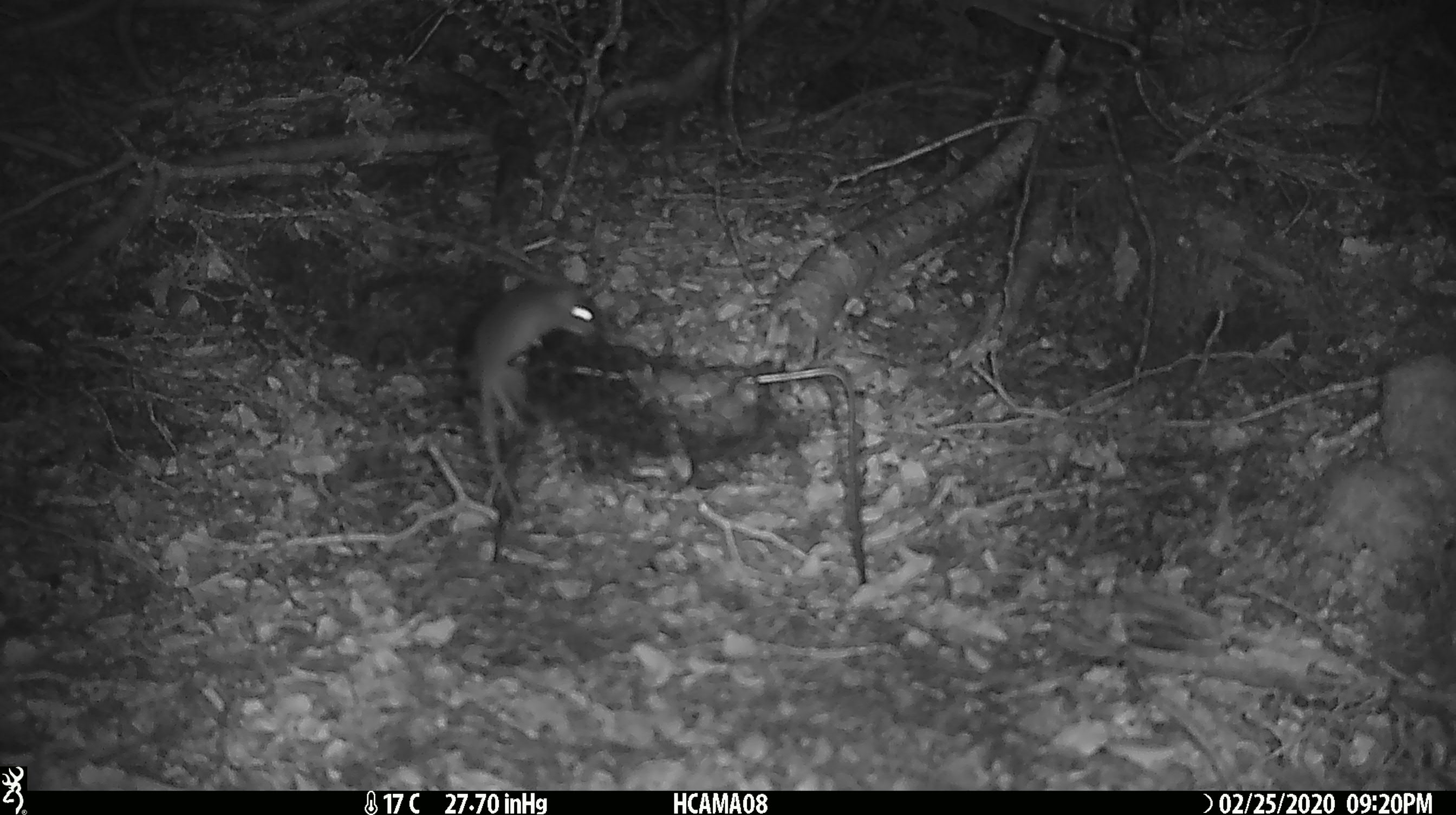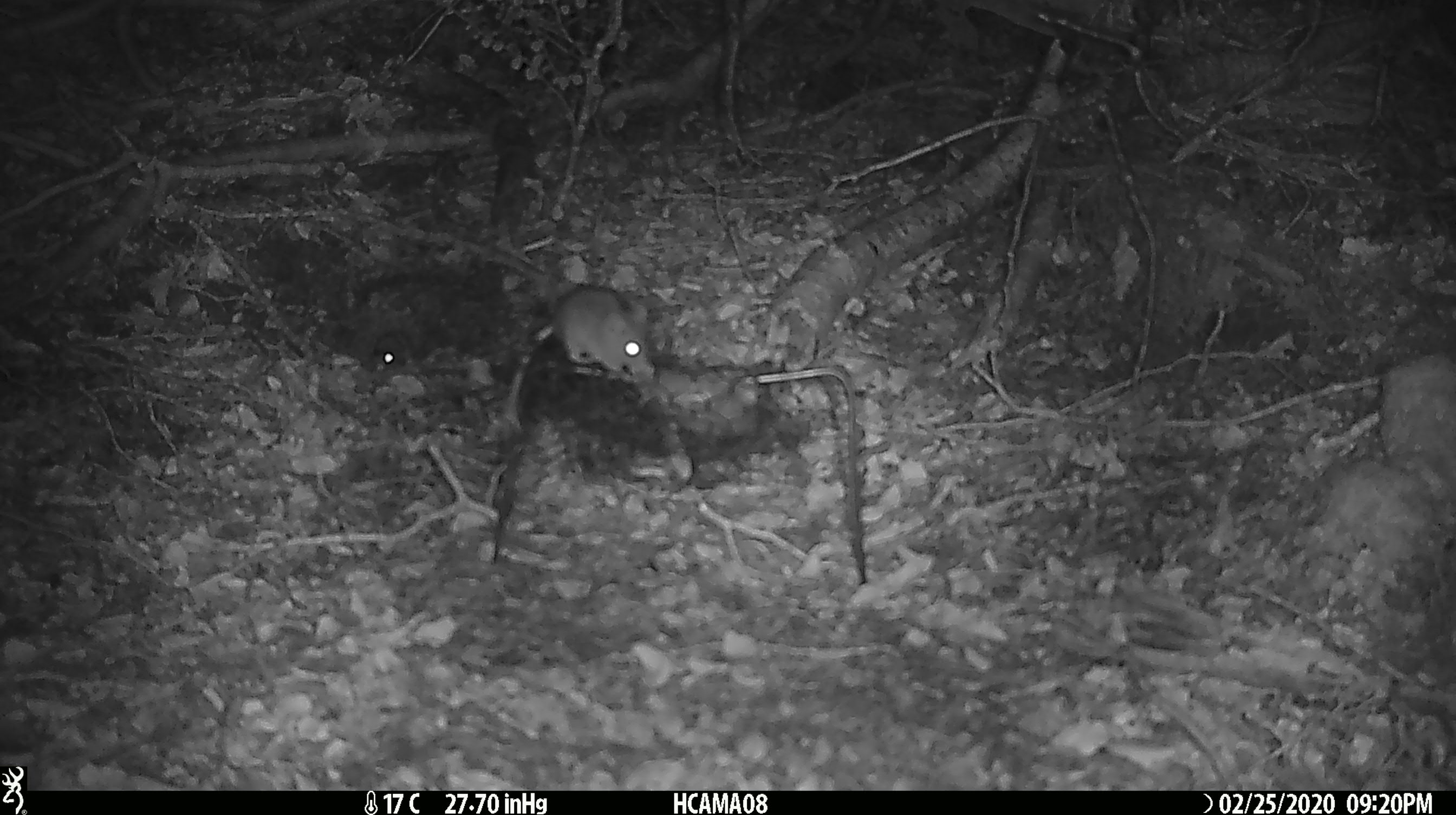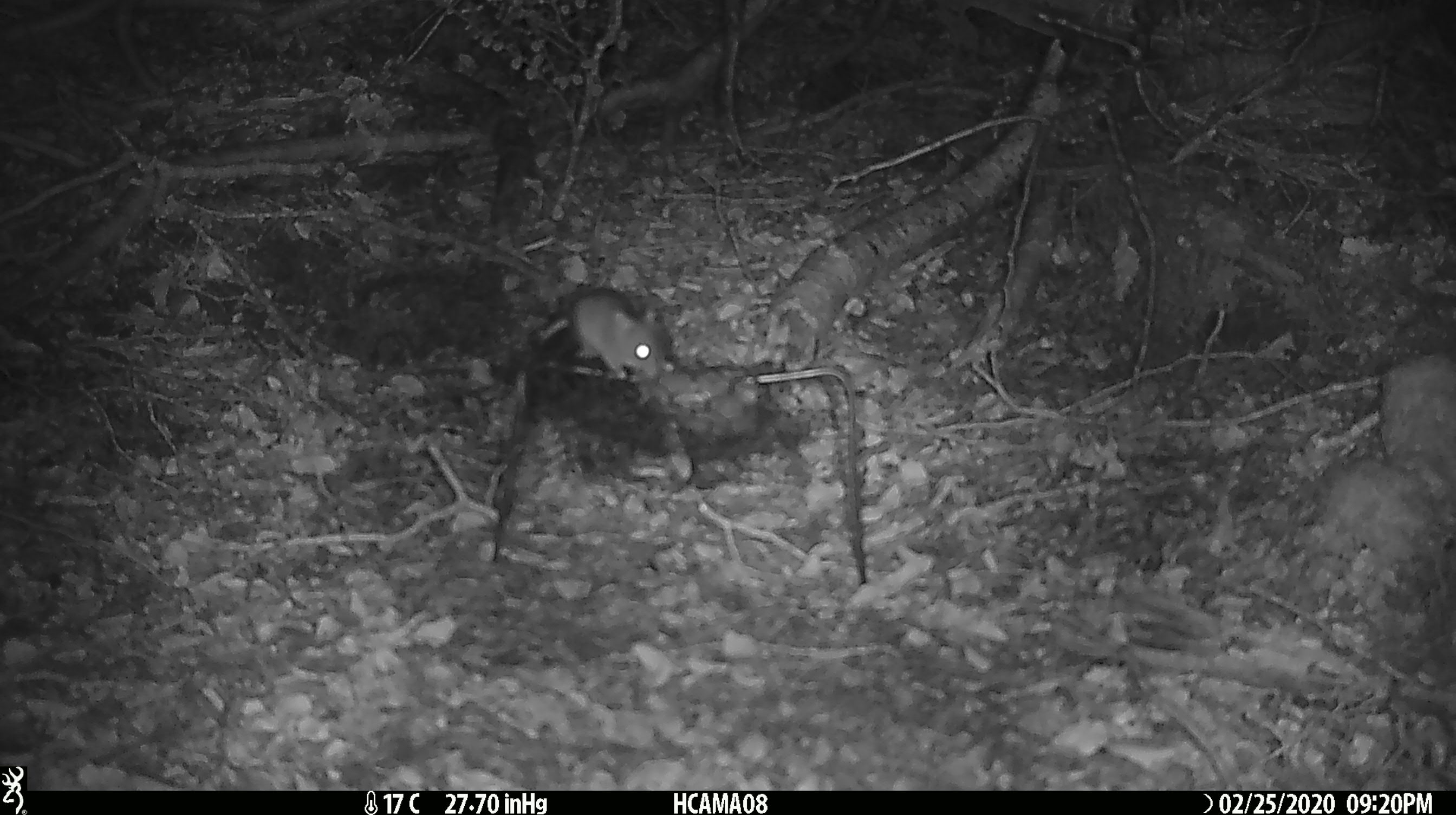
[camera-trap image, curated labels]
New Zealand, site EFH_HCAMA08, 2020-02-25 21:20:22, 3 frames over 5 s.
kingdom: Animalia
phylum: Chordata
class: Mammalia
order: Rodentia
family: Muridae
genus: Mus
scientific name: Mus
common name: mouse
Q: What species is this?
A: Mouse (Mus).